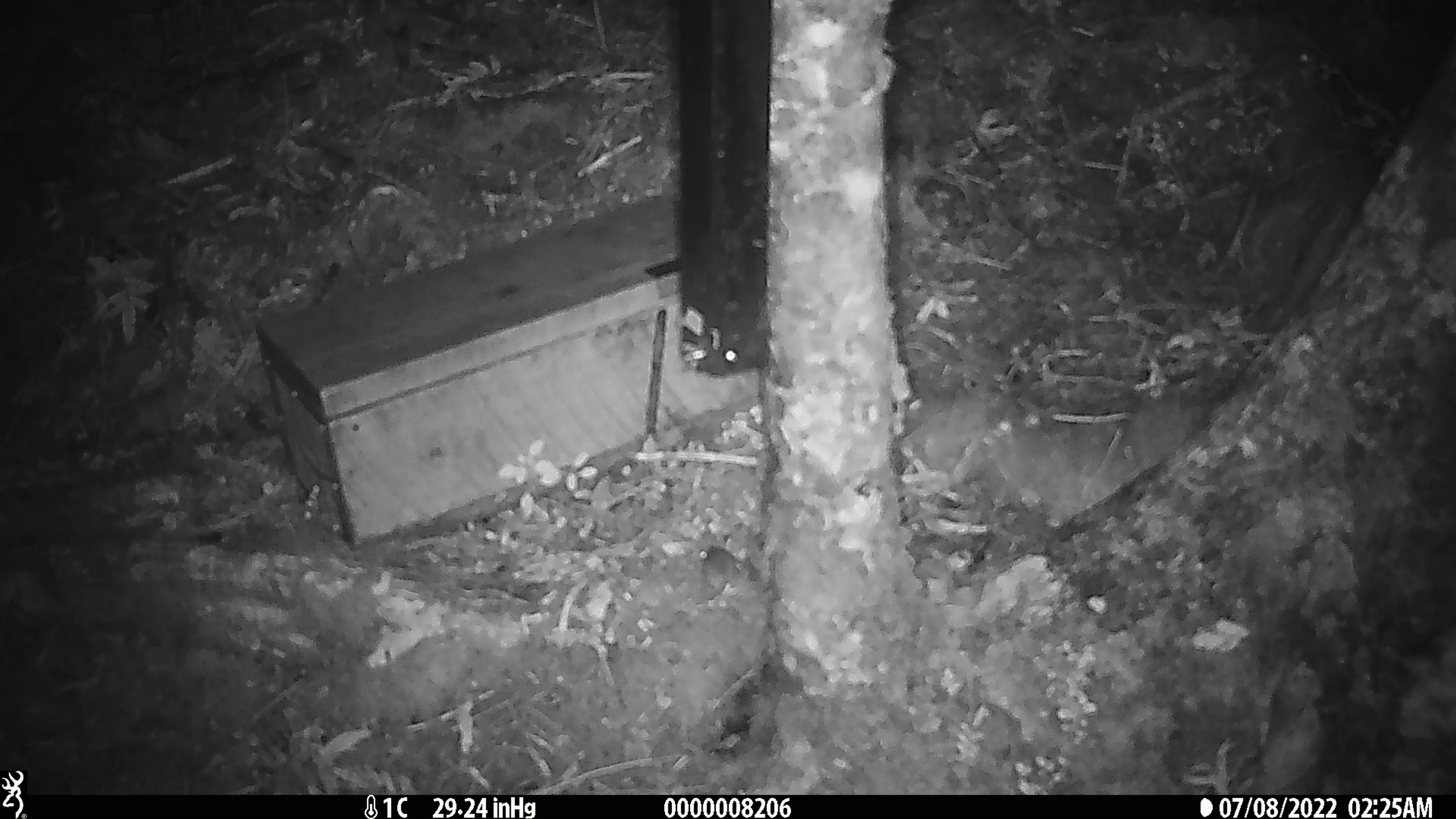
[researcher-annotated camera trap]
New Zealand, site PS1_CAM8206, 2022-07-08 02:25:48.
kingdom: Animalia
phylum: Chordata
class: Mammalia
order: Rodentia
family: Muridae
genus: Mus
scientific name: Mus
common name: mouse